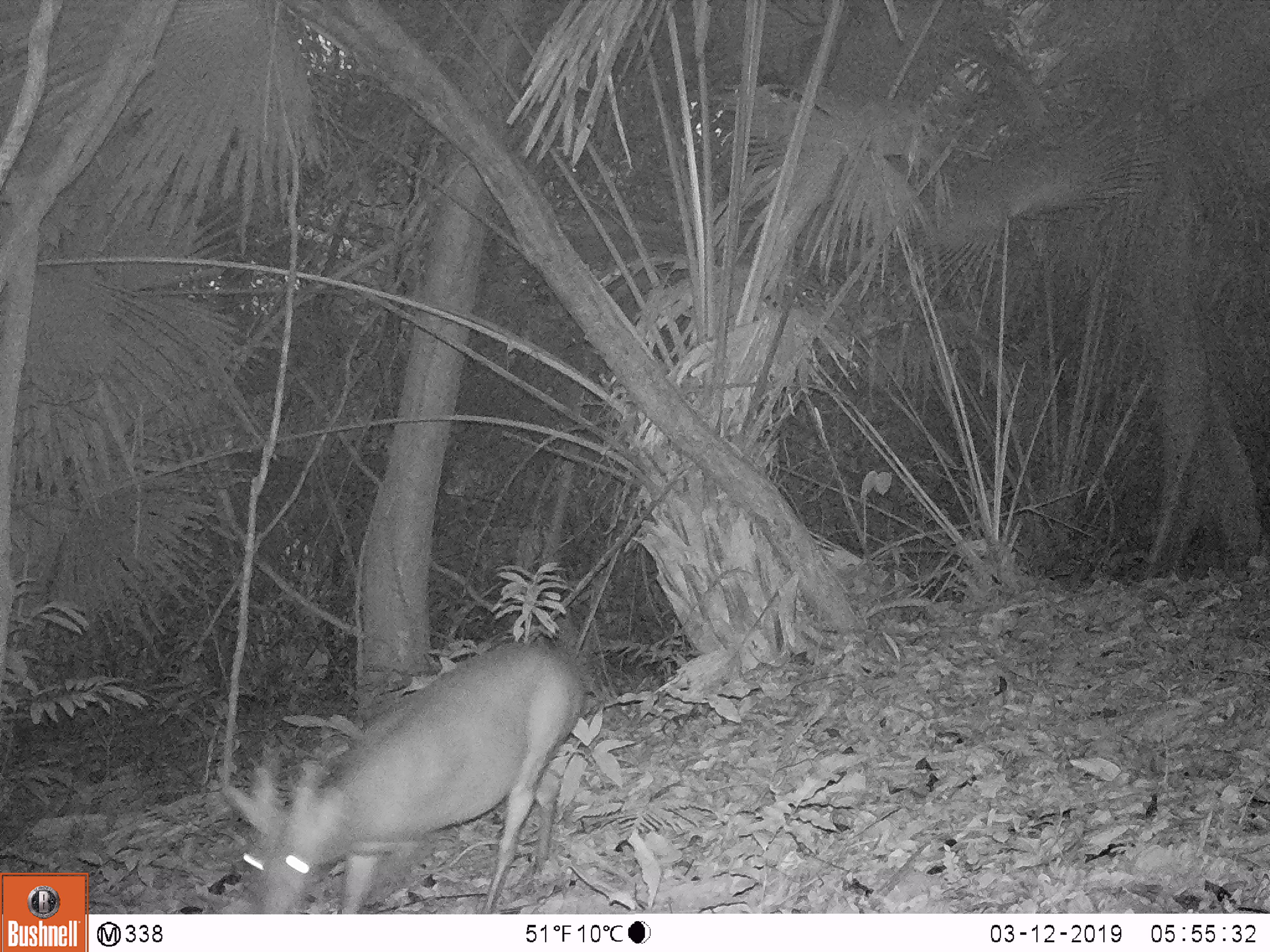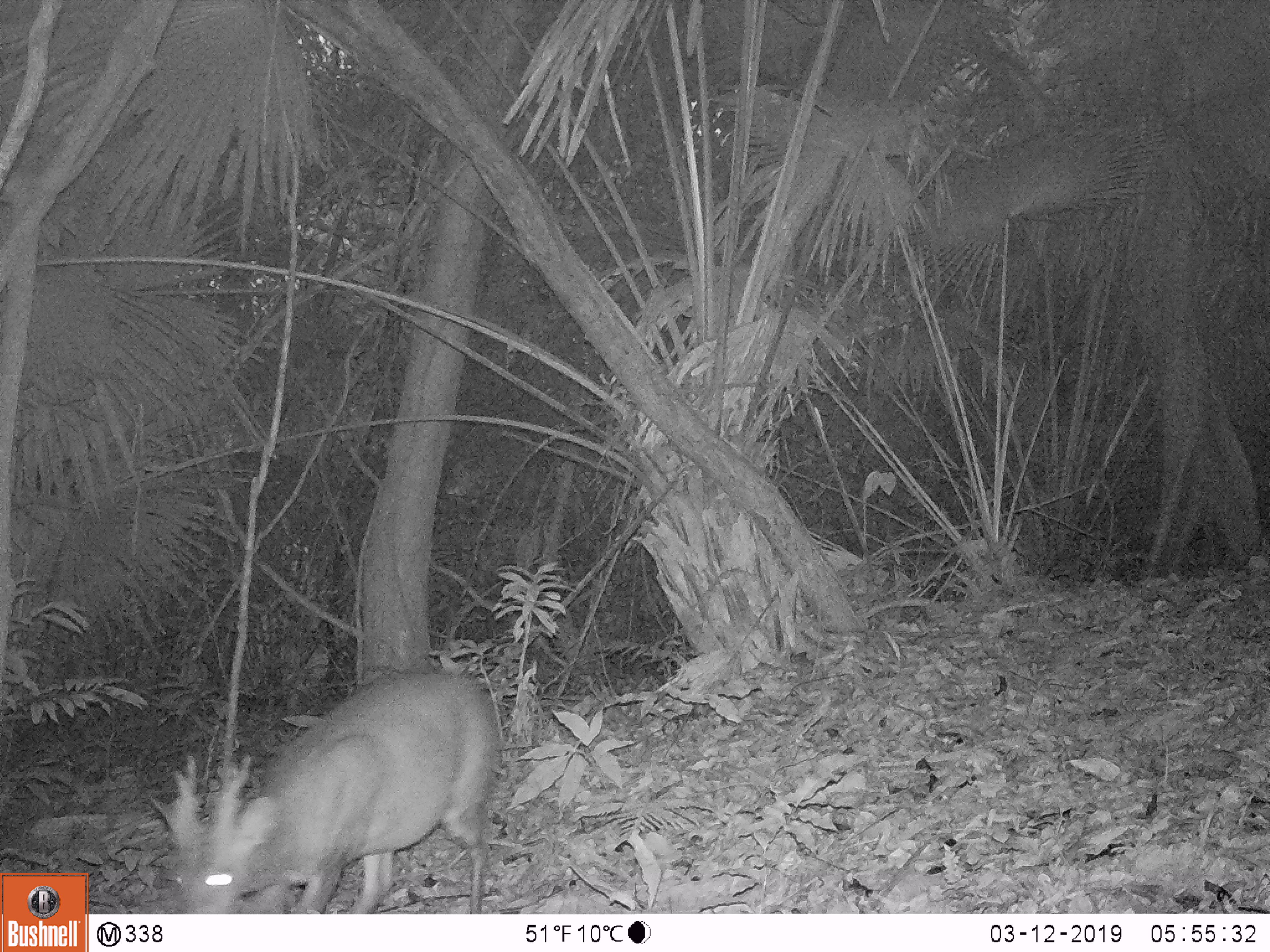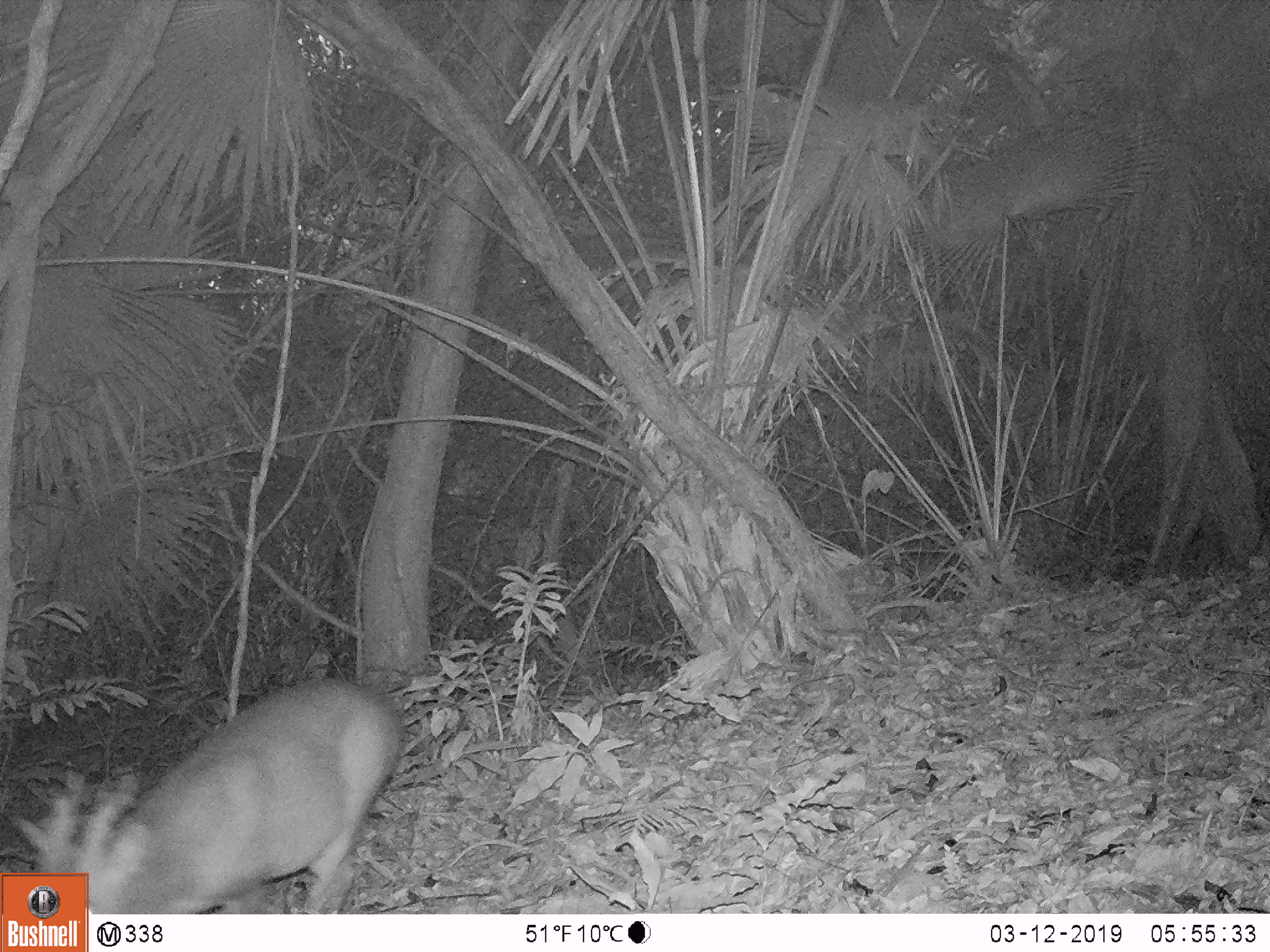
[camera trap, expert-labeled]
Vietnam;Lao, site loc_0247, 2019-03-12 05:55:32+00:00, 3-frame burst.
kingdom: Animalia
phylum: Chordata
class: Mammalia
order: Artiodactyla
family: Cervidae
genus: Muntiacus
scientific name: Muntiacus vuquangensis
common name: large-antlered muntjac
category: large antlered muntjac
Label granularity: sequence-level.